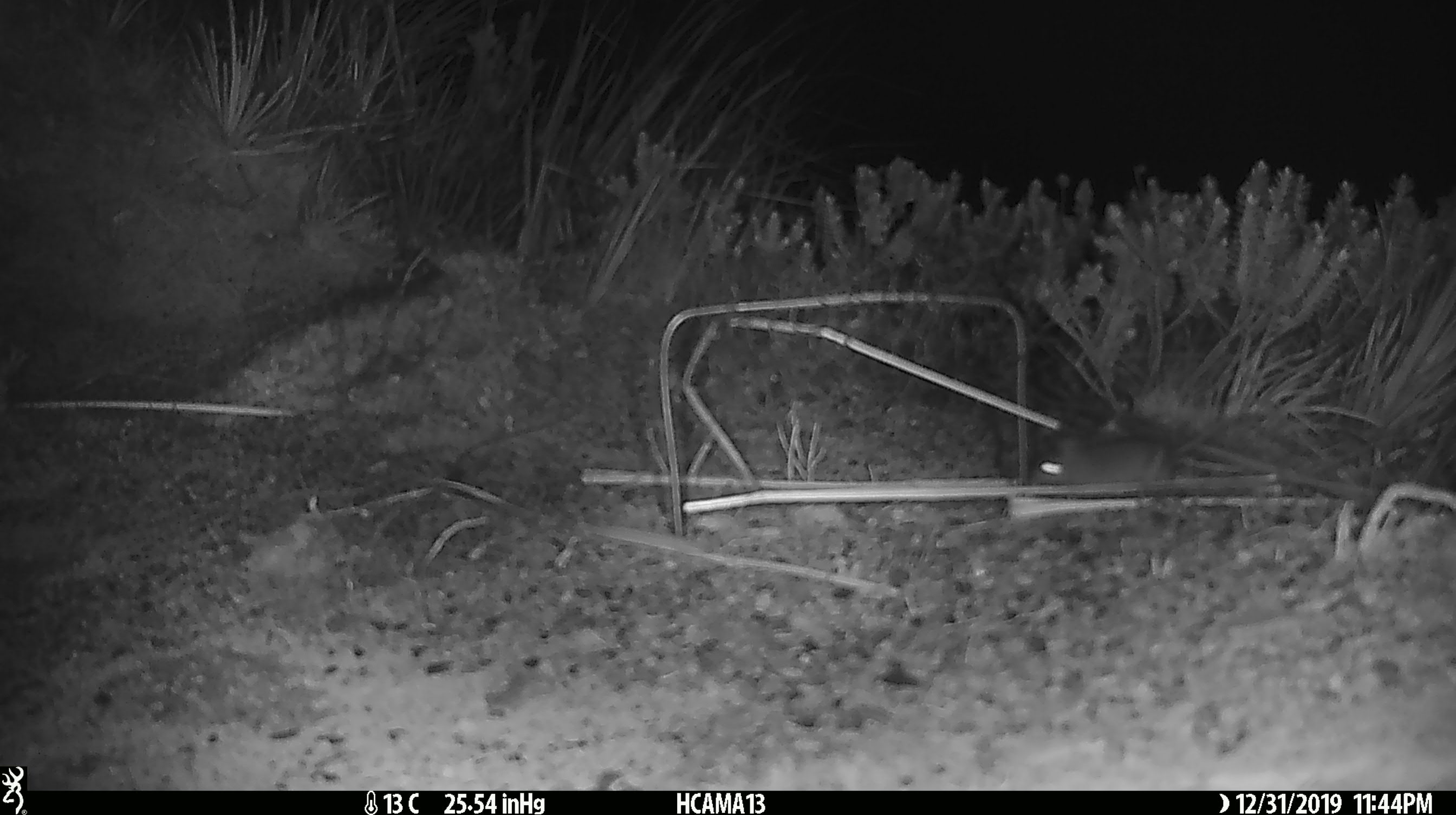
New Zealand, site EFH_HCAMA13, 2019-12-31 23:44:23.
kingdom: Animalia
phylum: Chordata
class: Mammalia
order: Rodentia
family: Muridae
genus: Mus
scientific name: Mus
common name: mouse